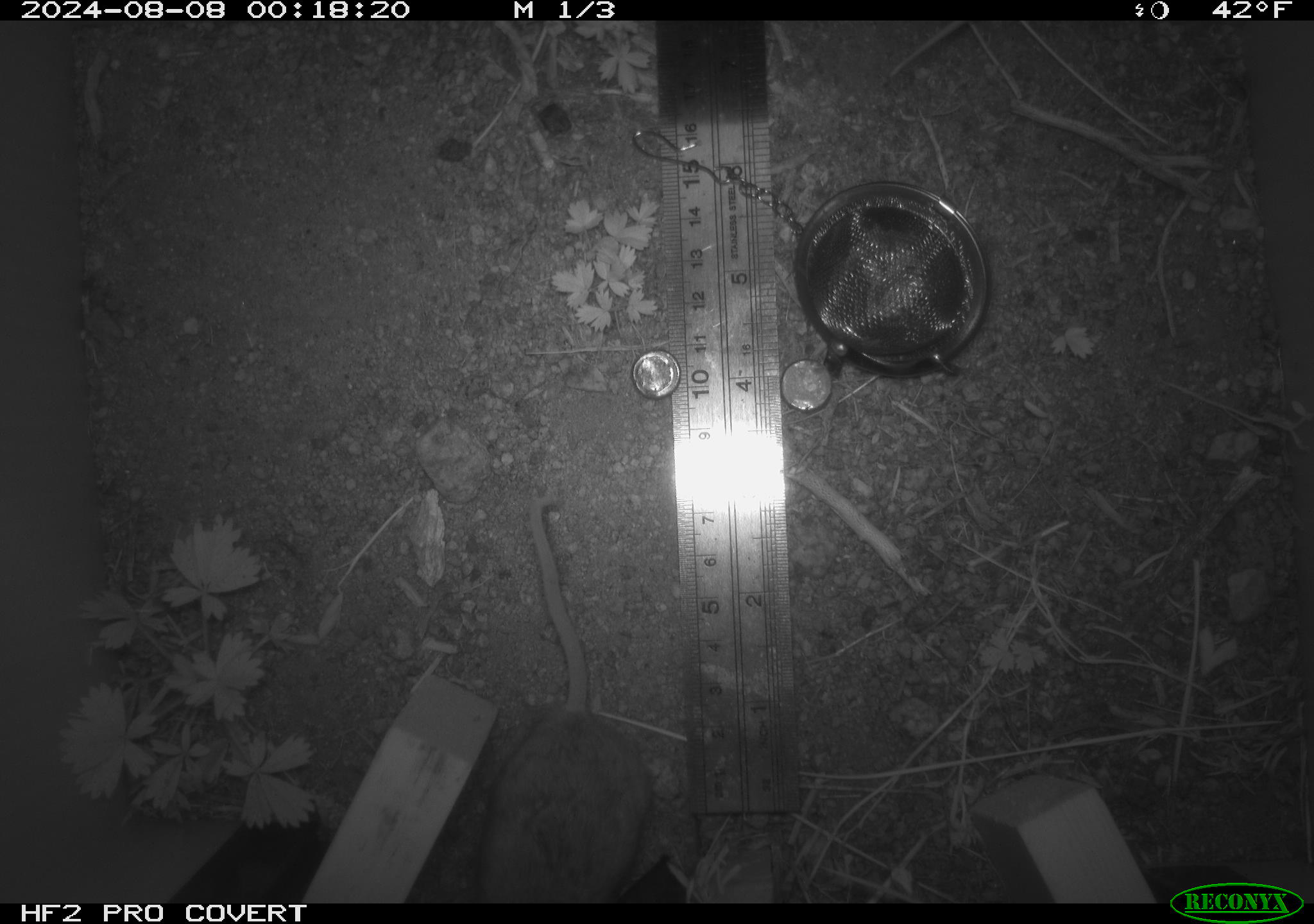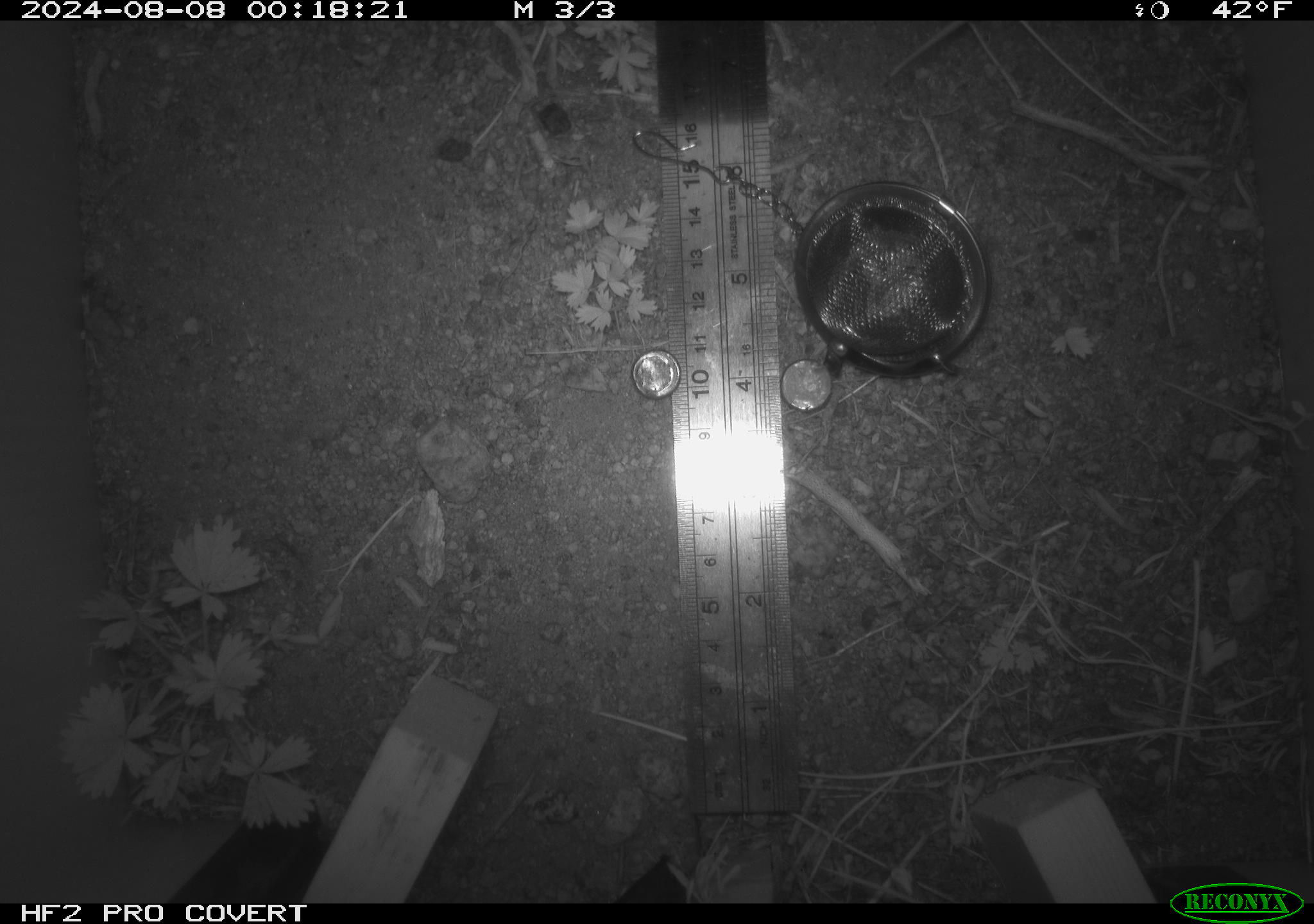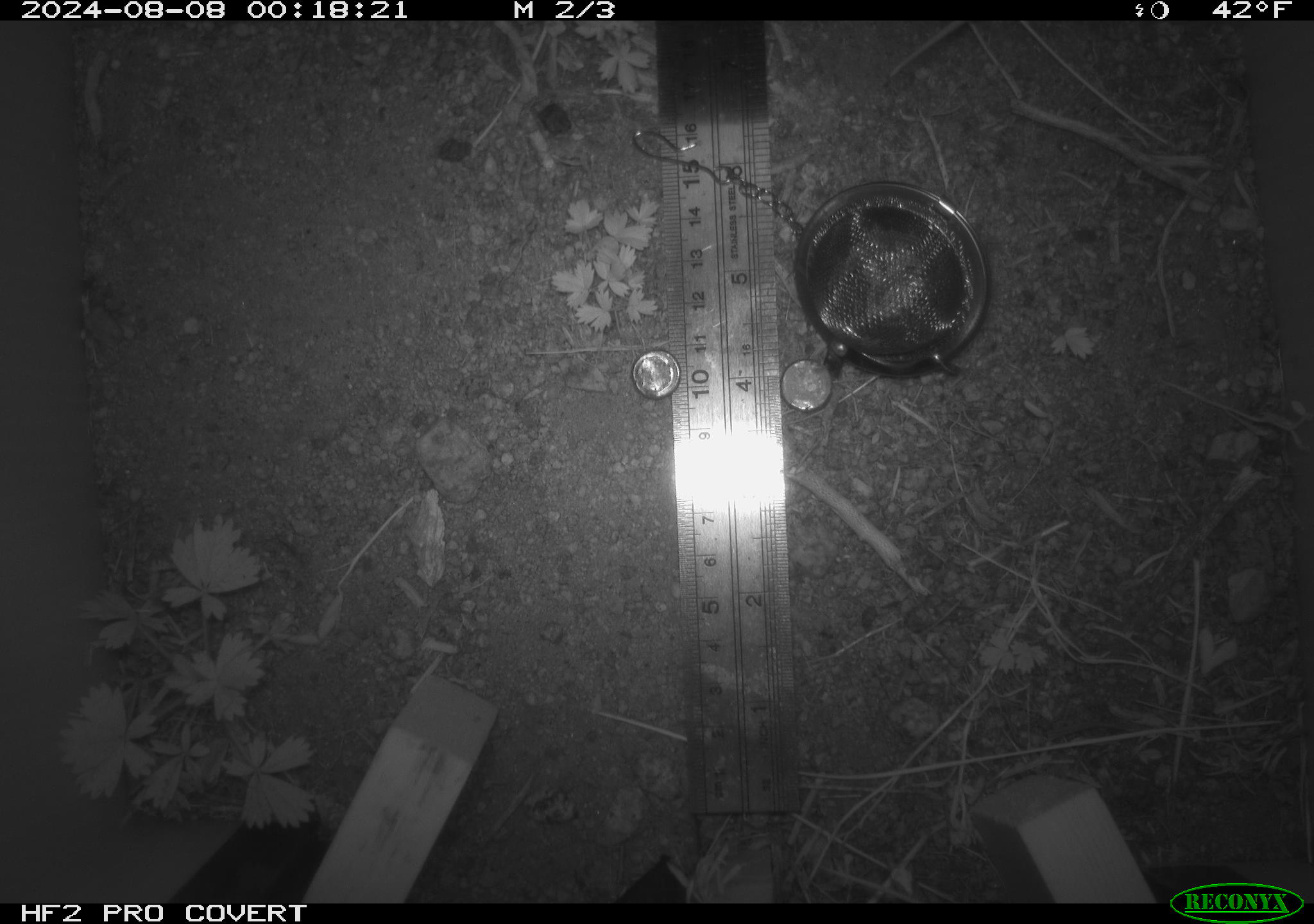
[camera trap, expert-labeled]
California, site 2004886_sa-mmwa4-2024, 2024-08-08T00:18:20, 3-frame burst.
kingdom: Animalia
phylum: Chordata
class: Mammalia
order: Rodentia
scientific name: Rodentia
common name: mouse species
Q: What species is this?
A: Mouse species (Rodentia).